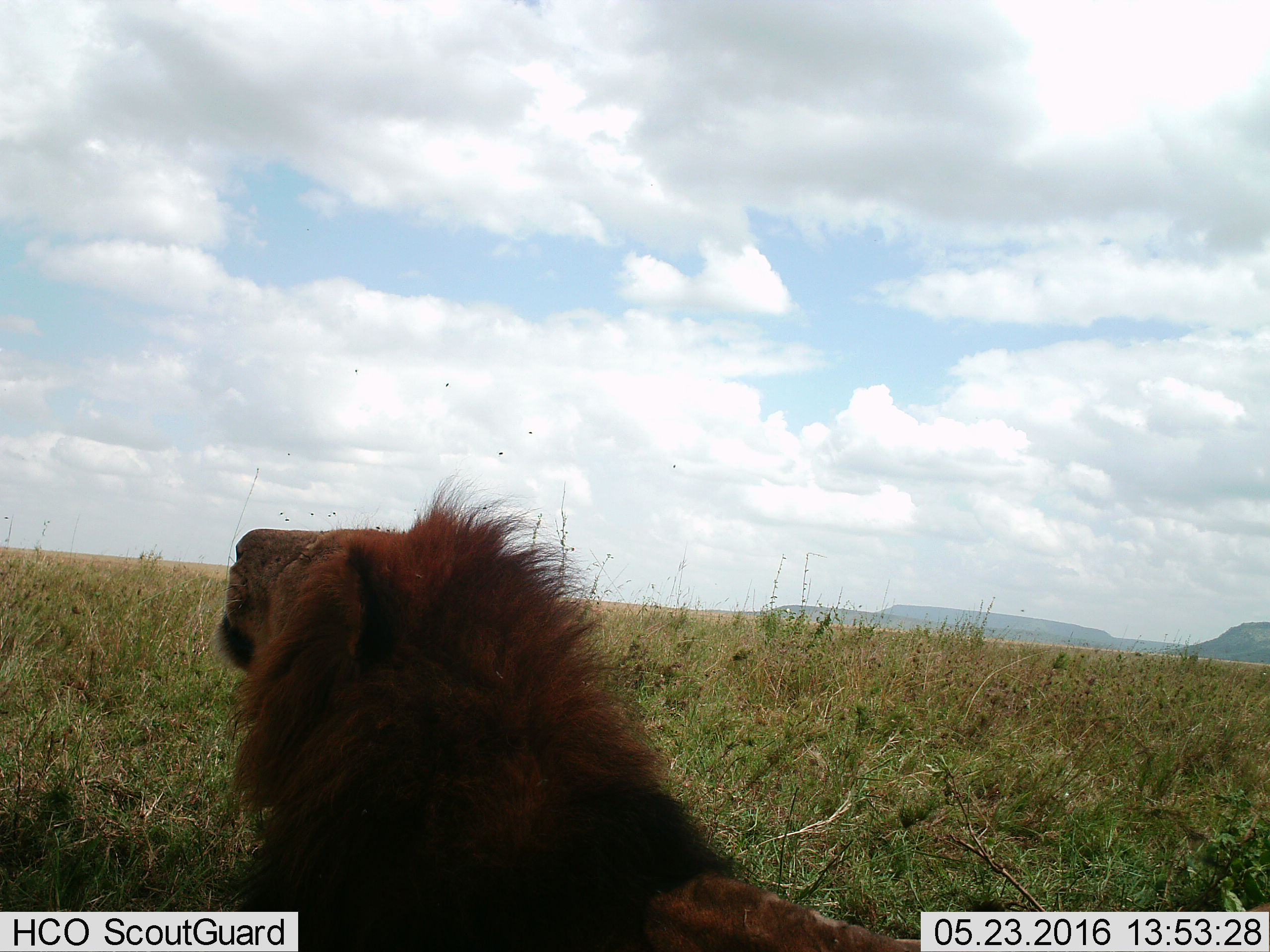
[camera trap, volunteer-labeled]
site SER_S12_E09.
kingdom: Animalia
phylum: Chordata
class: Mammalia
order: Carnivora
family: Felidae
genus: Panthera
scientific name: Panthera leo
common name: lion male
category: lionmale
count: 1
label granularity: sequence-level